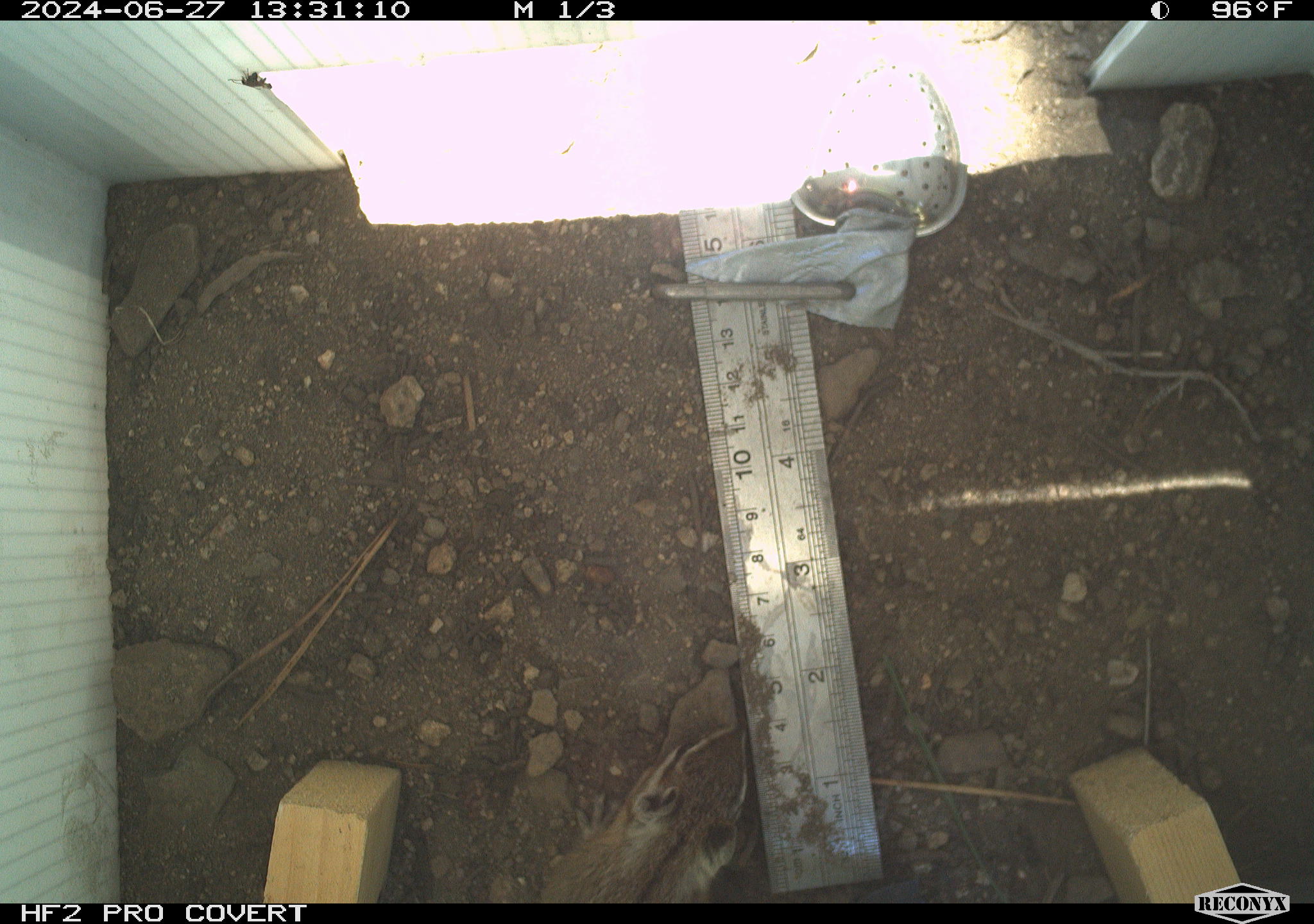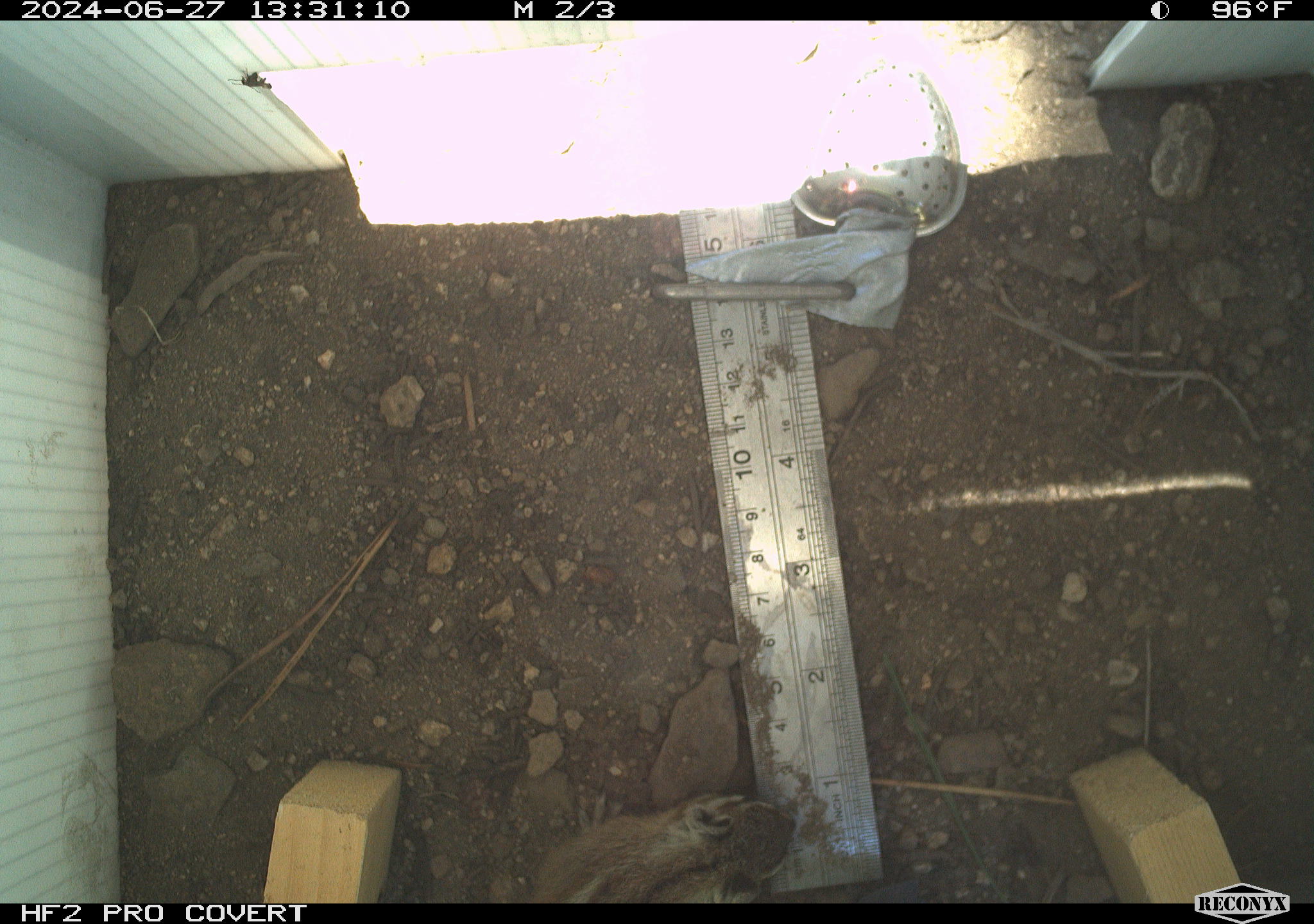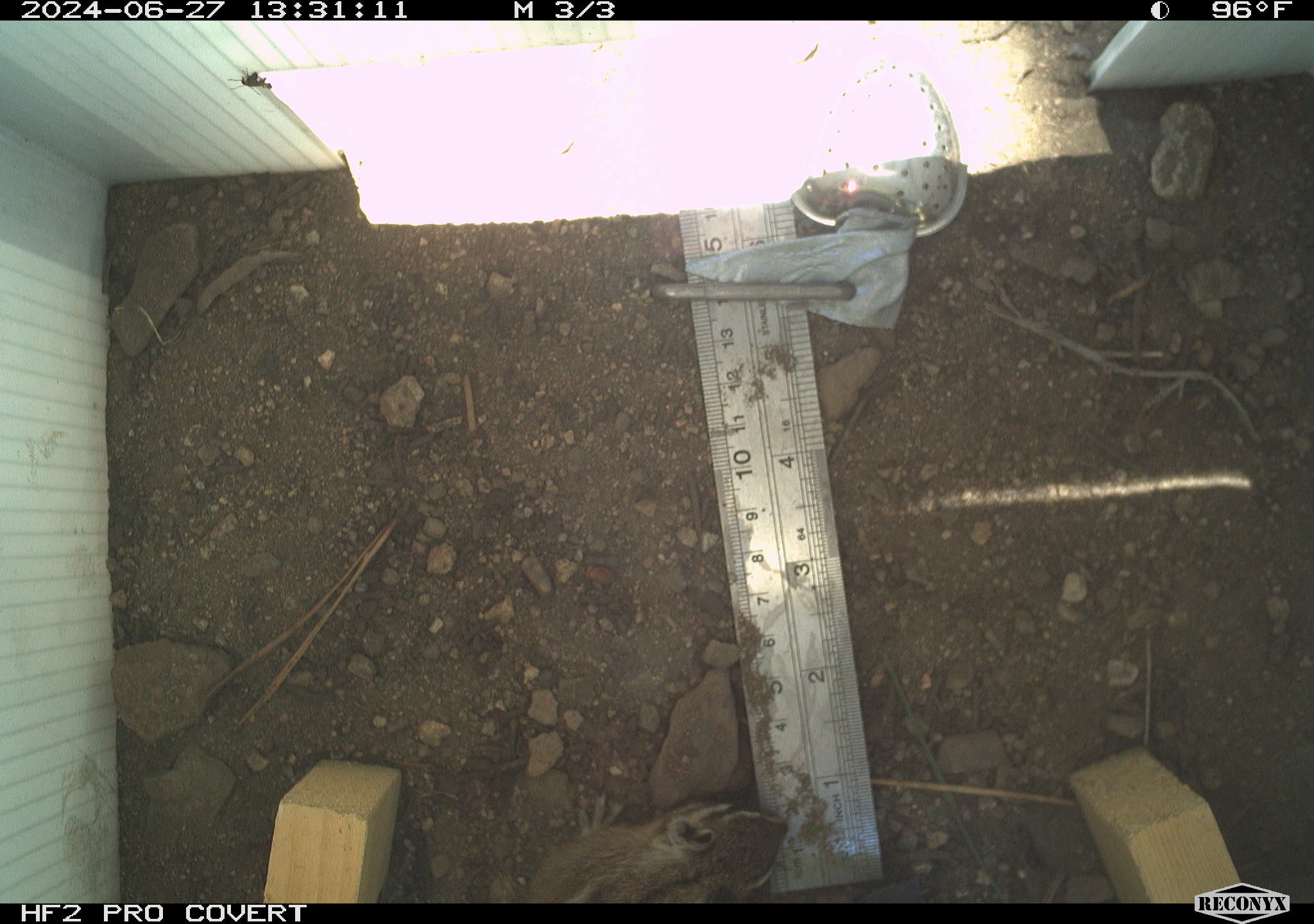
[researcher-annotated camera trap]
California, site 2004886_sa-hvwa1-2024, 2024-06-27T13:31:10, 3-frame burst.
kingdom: Animalia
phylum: Chordata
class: Mammalia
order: Rodentia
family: Sciuridae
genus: Neotamias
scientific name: Neotamias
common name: western chipmunks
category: neotamias species